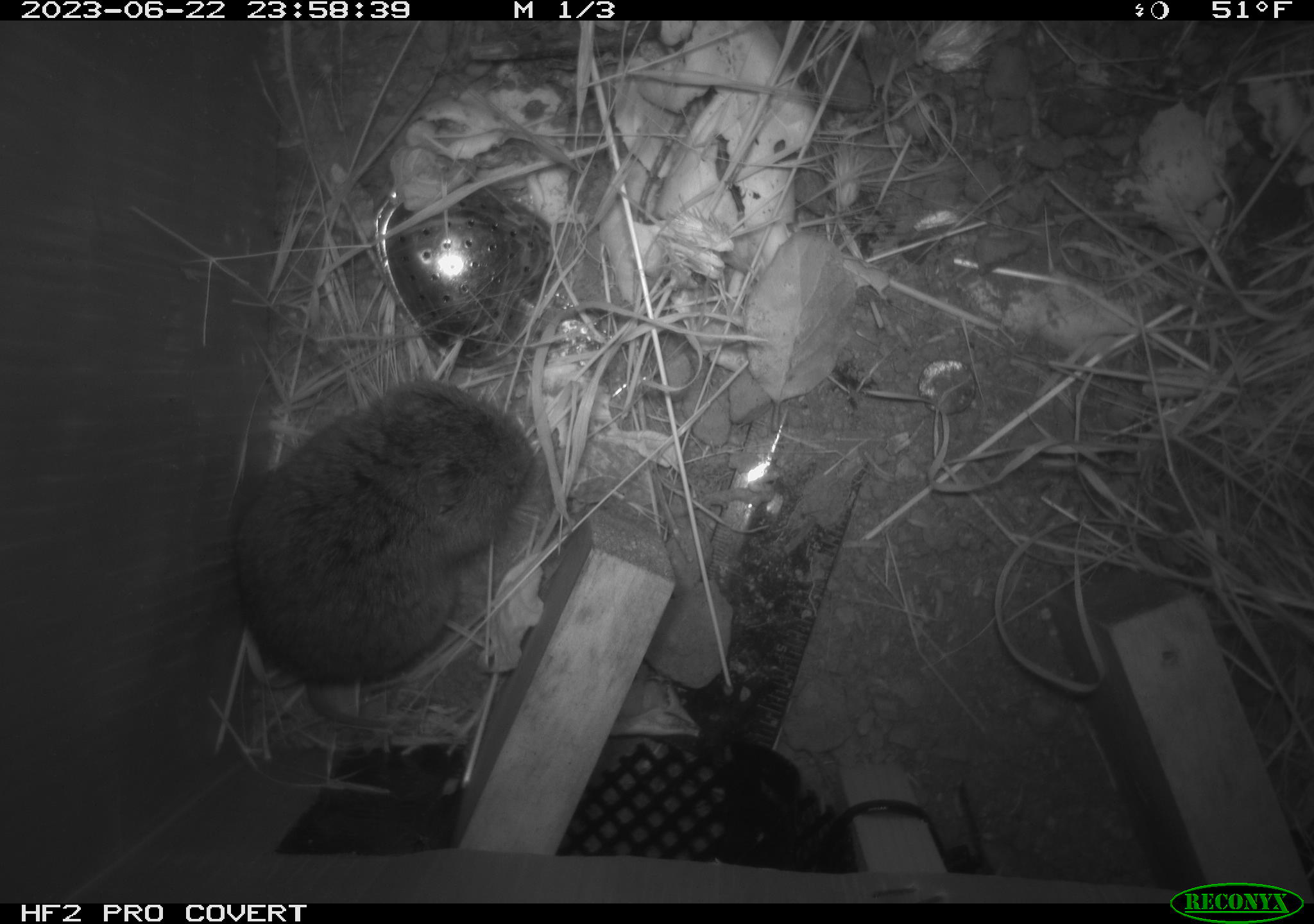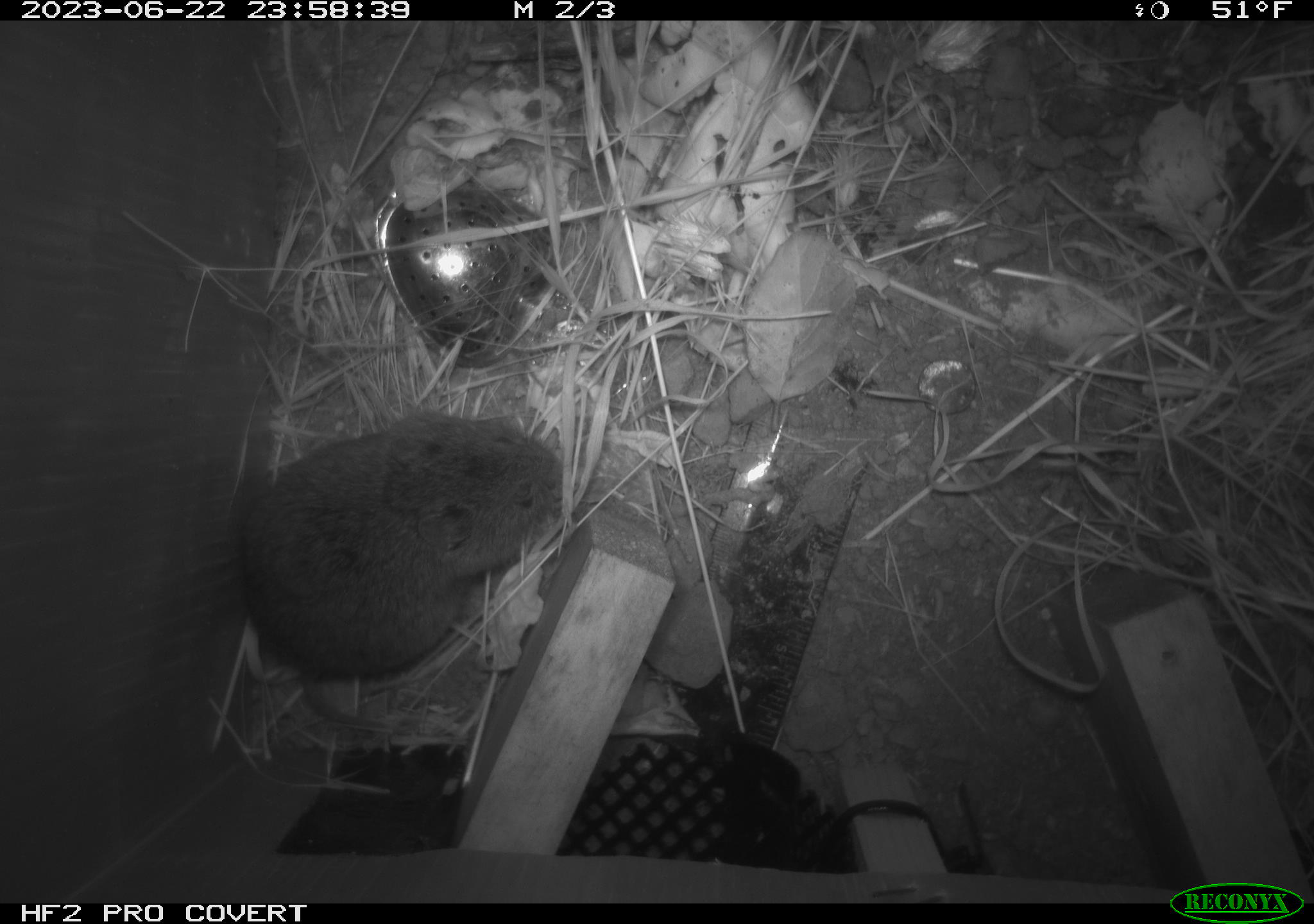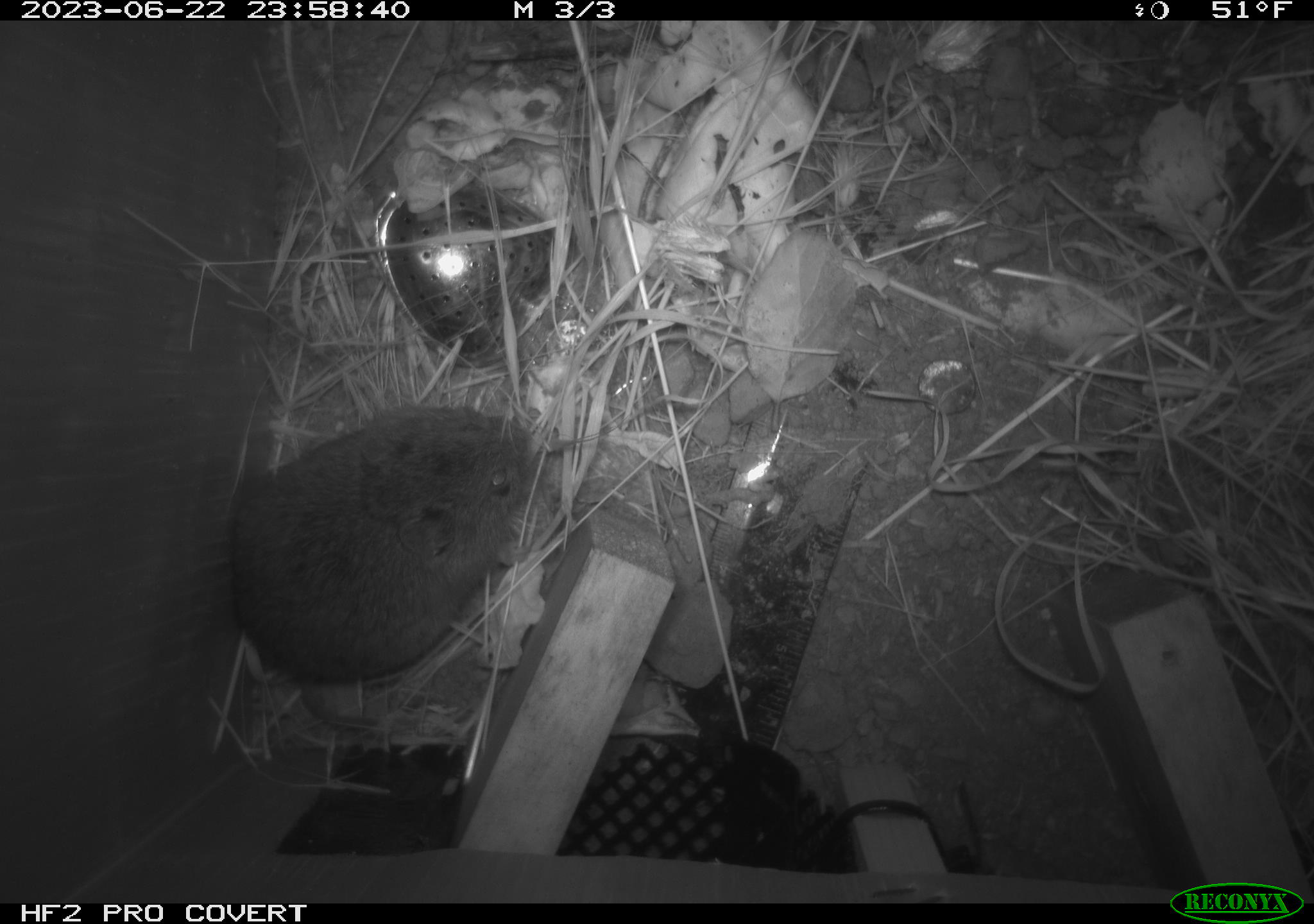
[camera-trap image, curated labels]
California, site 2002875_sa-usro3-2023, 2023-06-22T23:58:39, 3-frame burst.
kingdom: Animalia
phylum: Chordata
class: Mammalia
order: Rodentia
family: Cricetidae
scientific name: Arvicolinae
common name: voles, lemmings, and muskrats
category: arvicolinae subfamily